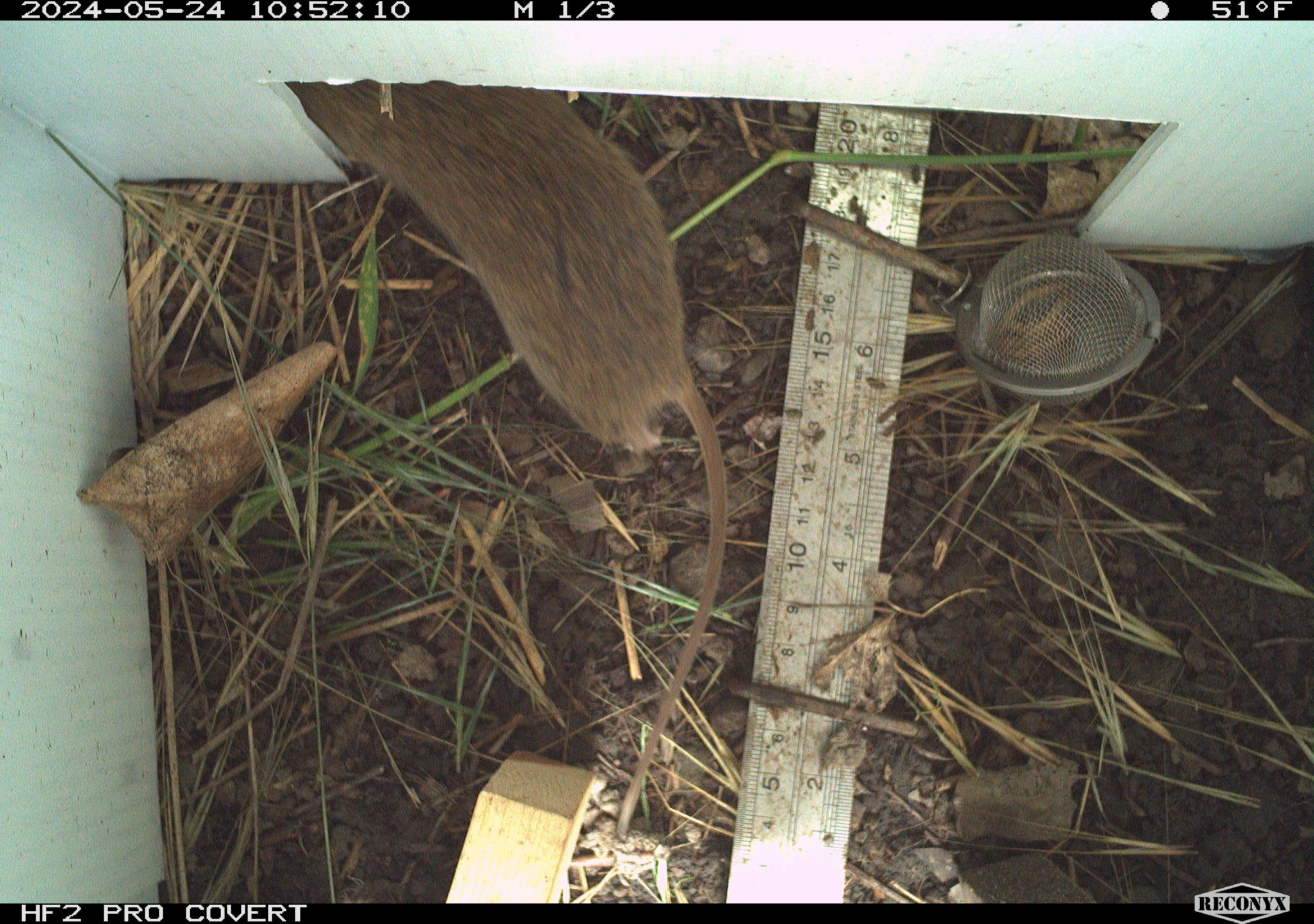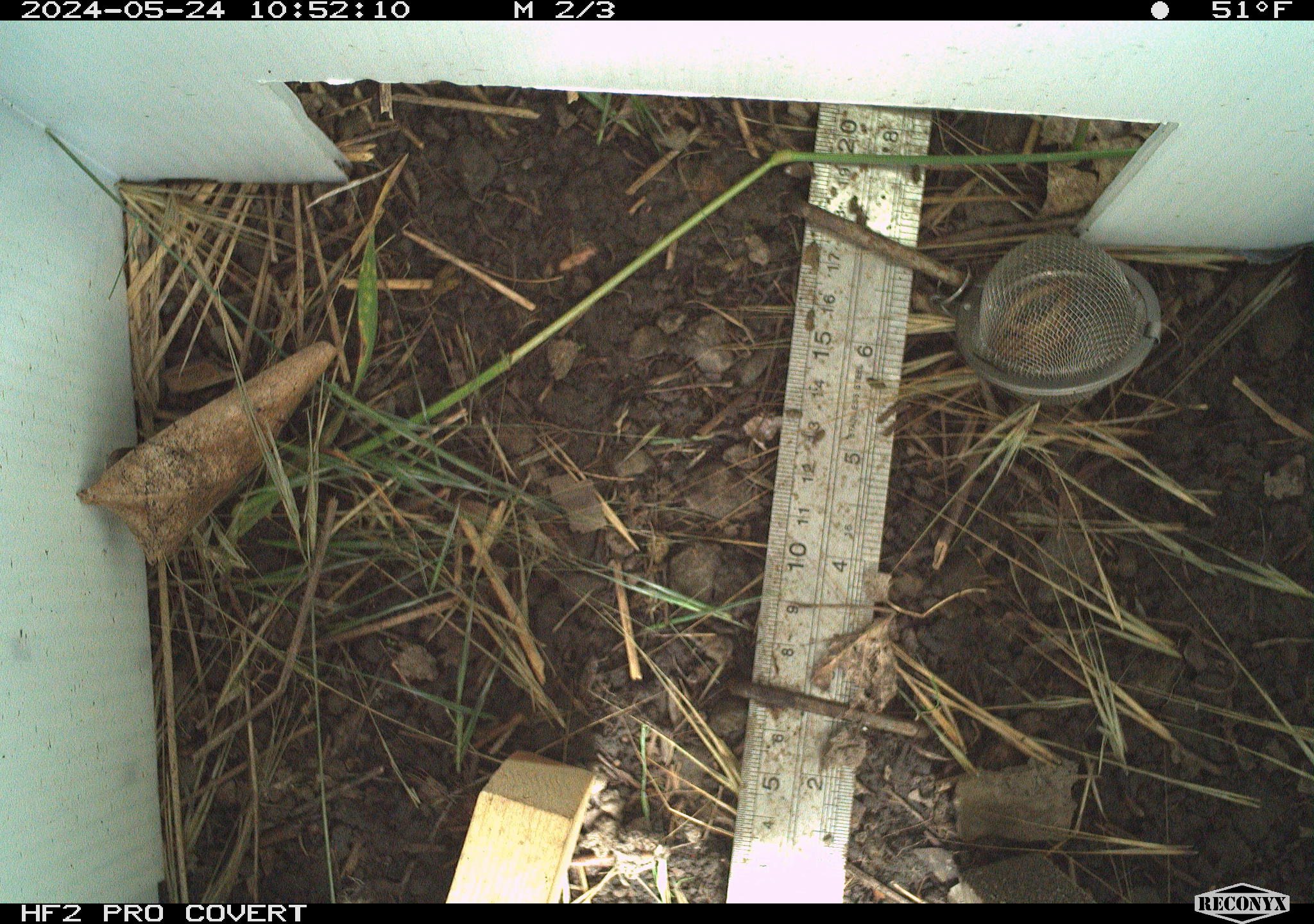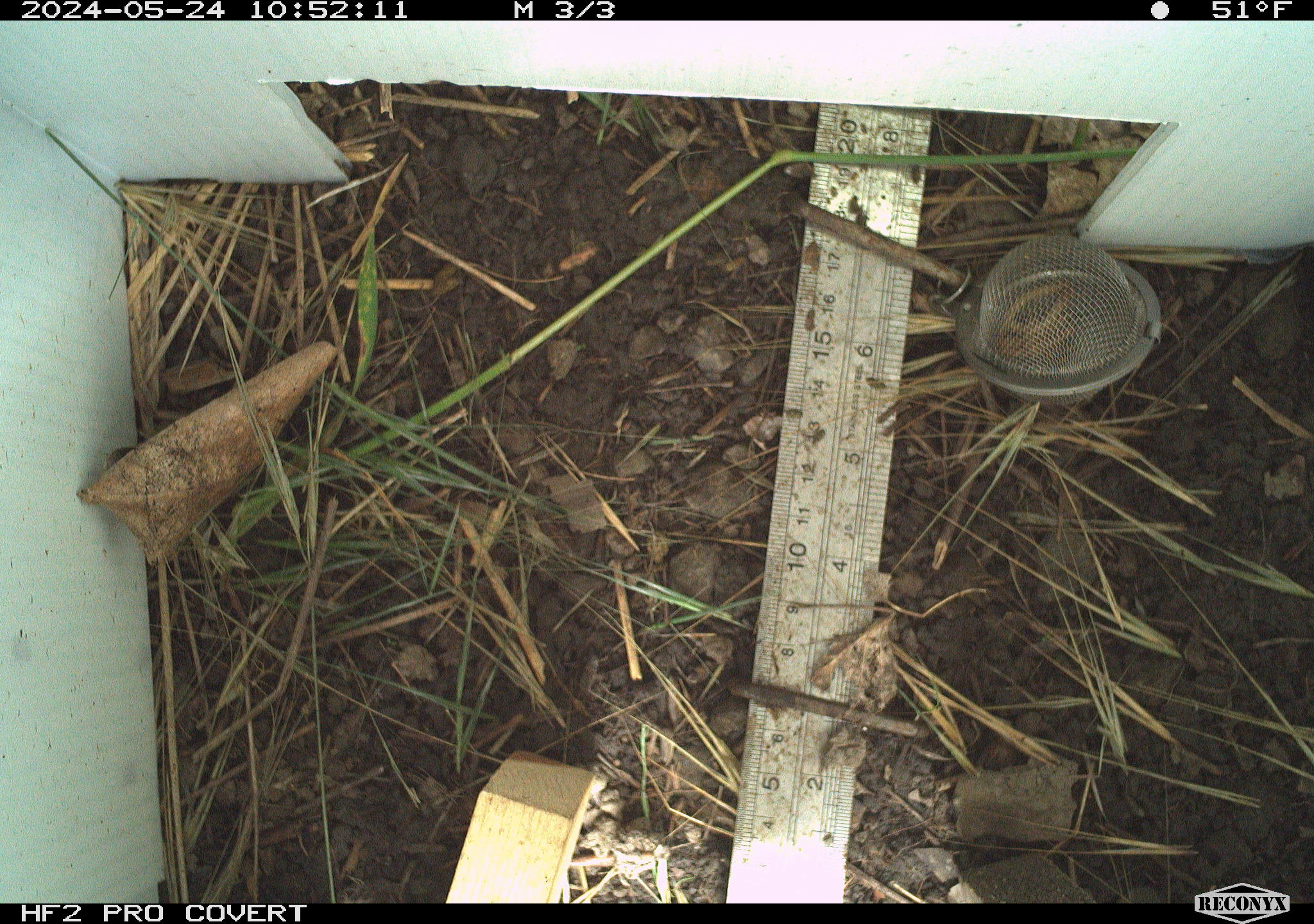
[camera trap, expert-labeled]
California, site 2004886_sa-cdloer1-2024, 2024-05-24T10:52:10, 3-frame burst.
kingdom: Animalia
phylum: Chordata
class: Mammalia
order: Rodentia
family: Cricetidae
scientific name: Arvicolinae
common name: voles, lemmings, and muskrats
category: arvicolinae subfamily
Arvicolinae subfamily (voles, lemmings, and muskrats) (Arvicolinae).